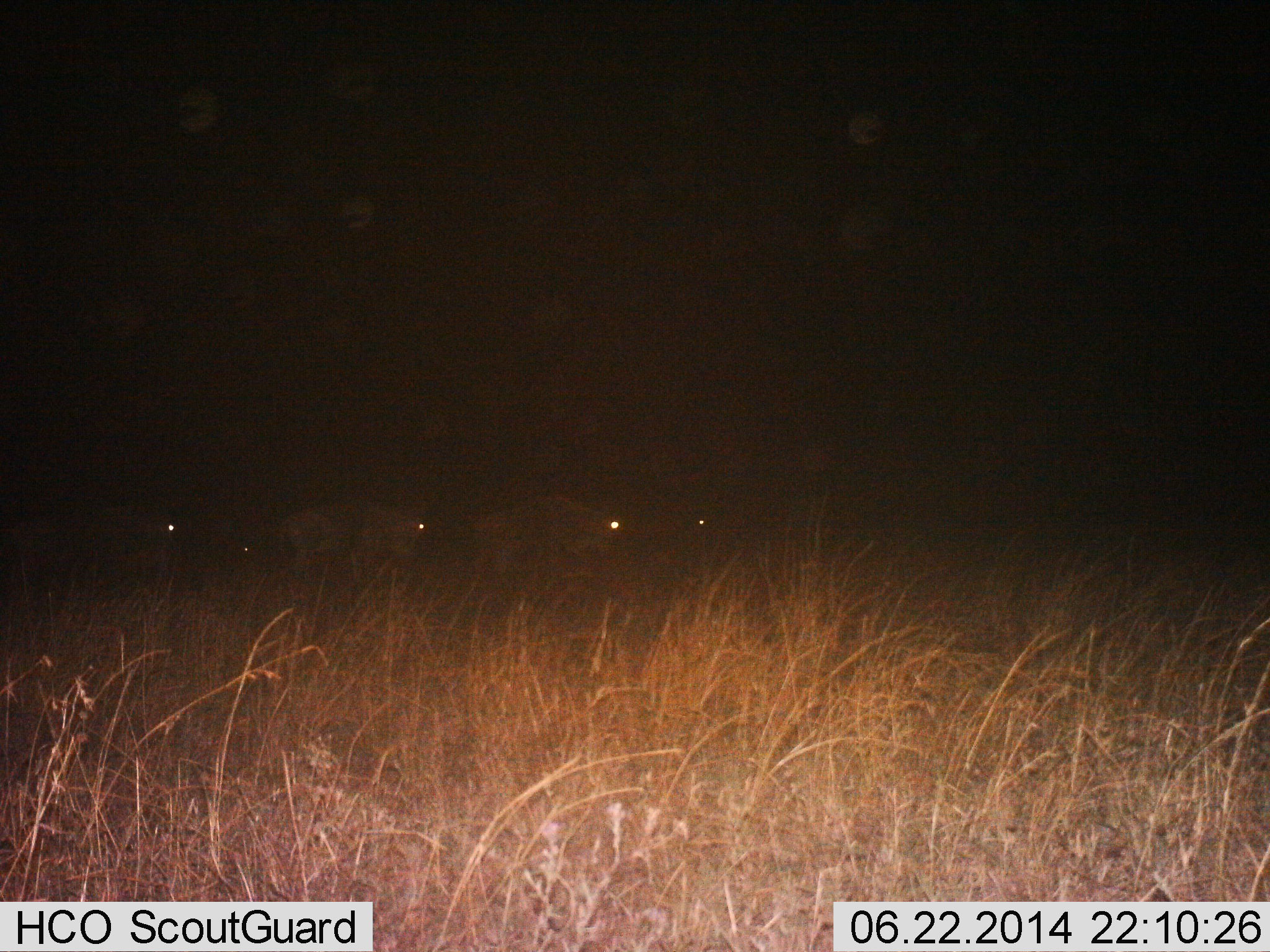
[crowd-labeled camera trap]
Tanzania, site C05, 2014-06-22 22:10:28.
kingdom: Animalia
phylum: Chordata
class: Mammalia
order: Artiodactyla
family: Bovidae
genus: Connochaetes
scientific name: Connochaetes taurinus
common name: blue wildebeest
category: wildebeest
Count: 5.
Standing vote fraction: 0%.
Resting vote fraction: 0%.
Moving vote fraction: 90%.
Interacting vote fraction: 0%.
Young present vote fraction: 0%.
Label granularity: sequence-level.